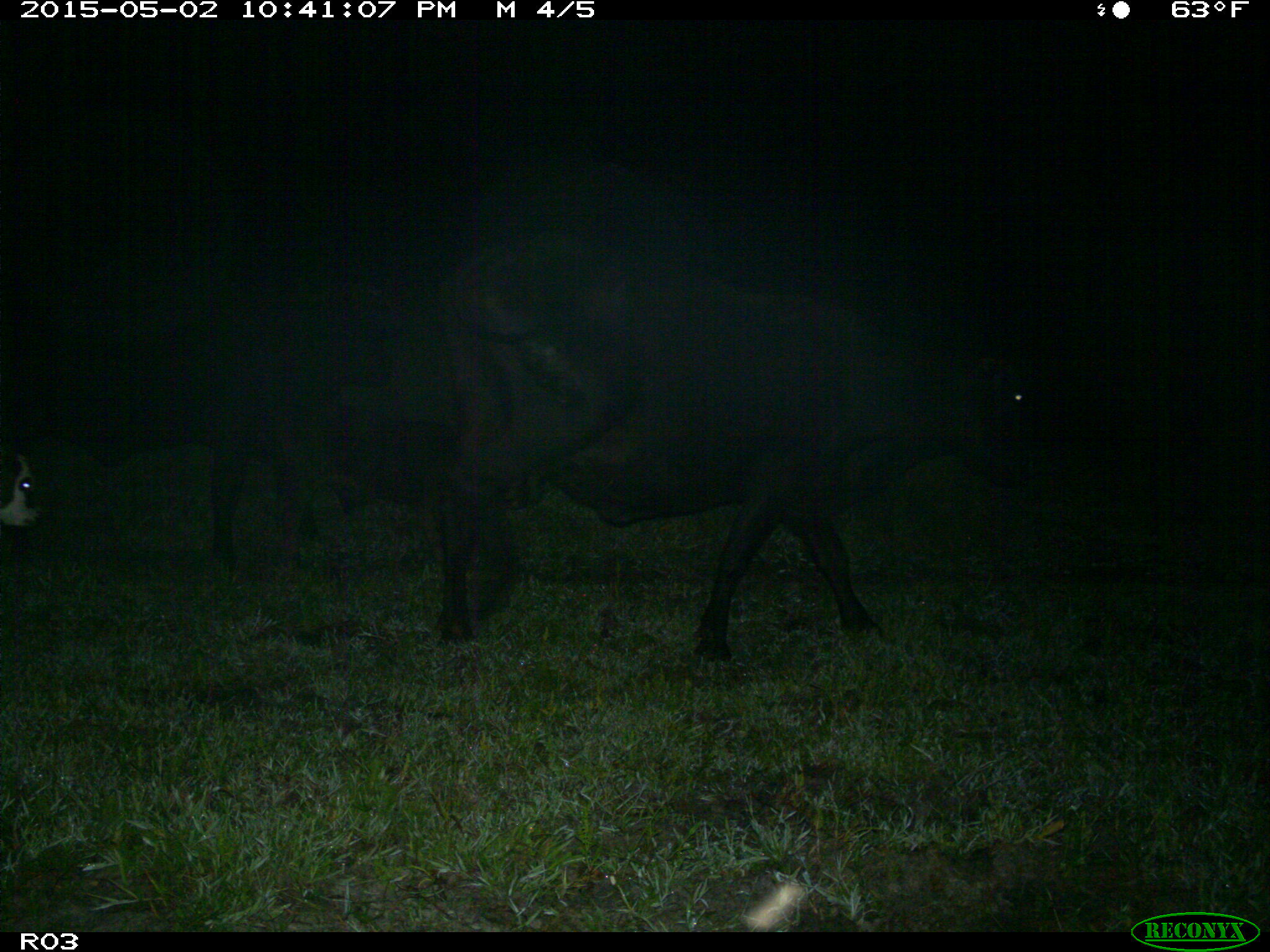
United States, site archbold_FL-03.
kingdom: Animalia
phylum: Chordata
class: Mammalia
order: Artiodactyla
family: Bovidae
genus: Bos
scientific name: Bos taurus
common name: domestic cow